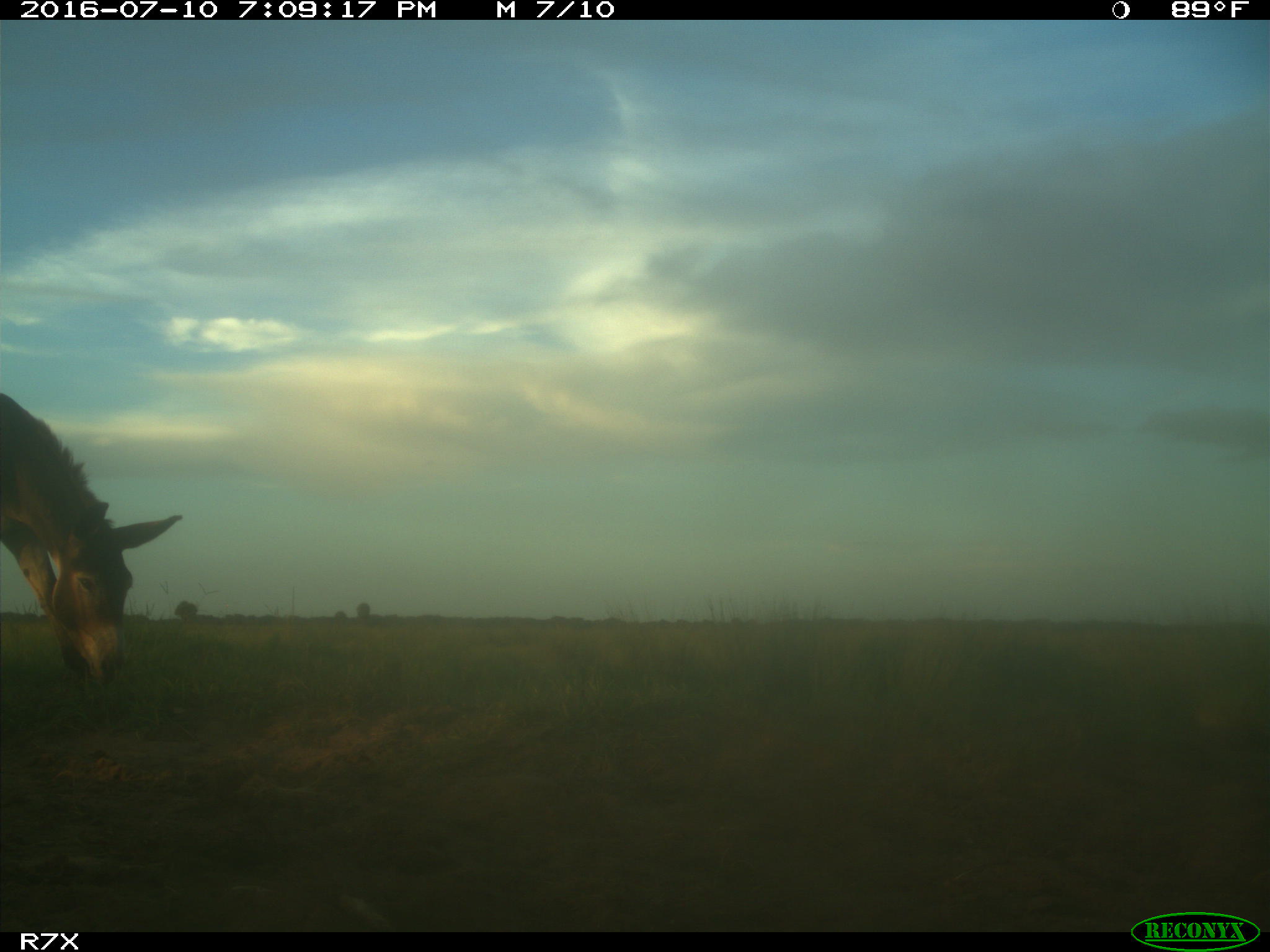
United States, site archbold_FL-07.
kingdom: Animalia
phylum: Chordata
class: Mammalia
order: Perissodactyla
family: Equidae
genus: Equus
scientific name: Equus africanus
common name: african wild ass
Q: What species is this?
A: Equus africanus (african wild ass).